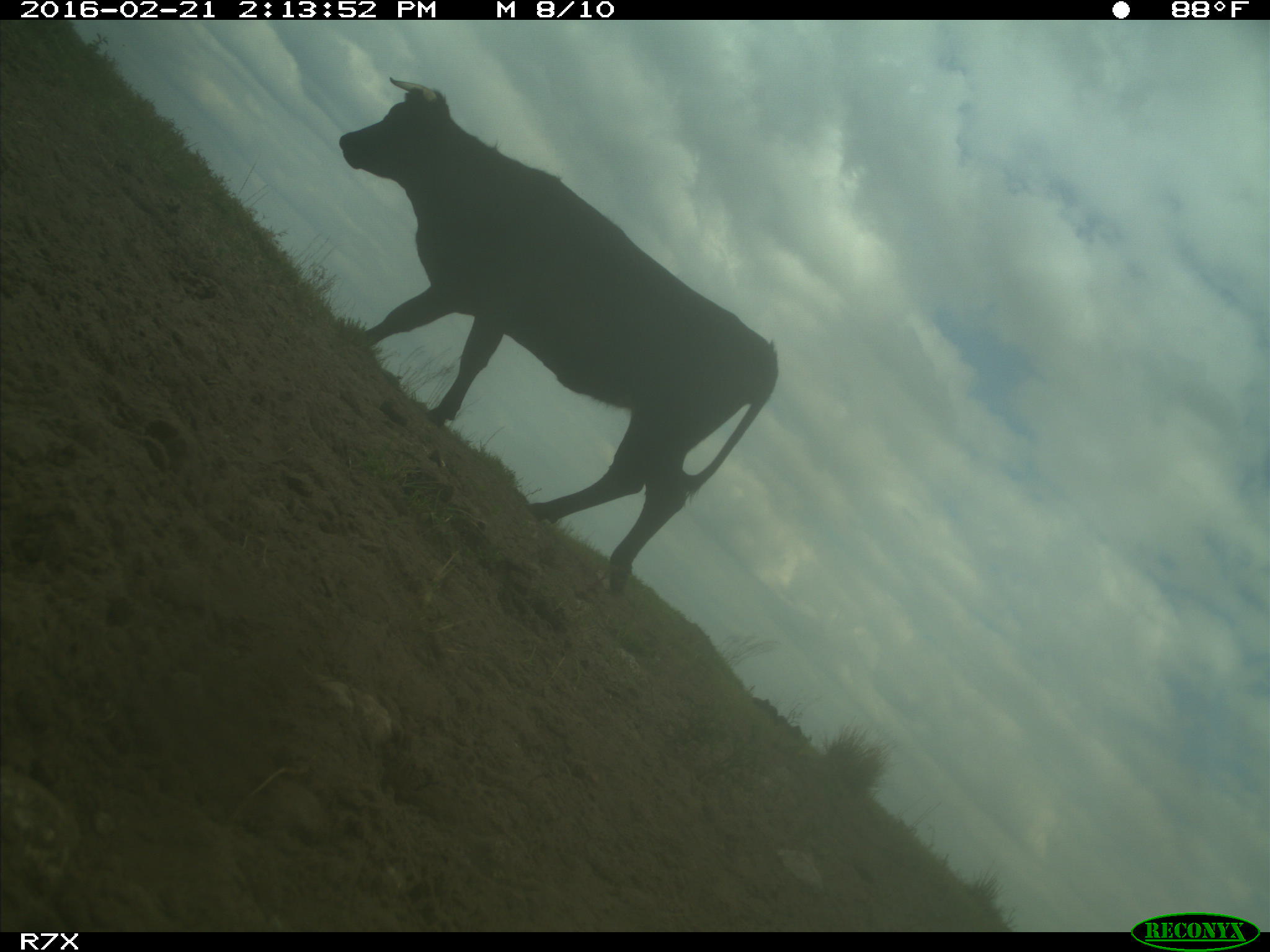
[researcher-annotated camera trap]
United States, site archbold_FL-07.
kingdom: Animalia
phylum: Chordata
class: Mammalia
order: Artiodactyla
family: Bovidae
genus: Bos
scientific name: Bos taurus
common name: domestic cow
Bos taurus (domestic cow).